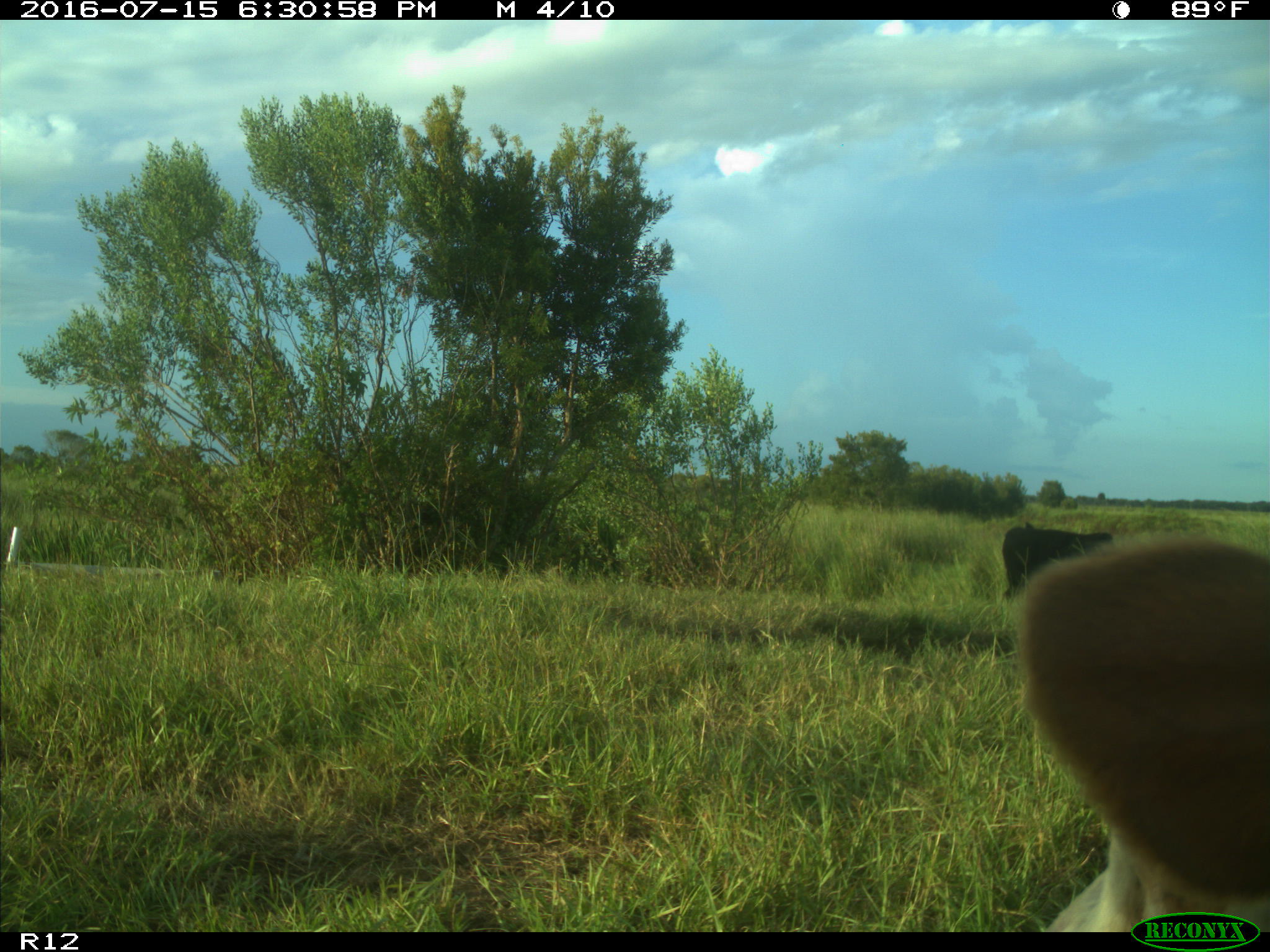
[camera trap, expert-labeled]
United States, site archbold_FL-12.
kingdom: Animalia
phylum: Chordata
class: Mammalia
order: Artiodactyla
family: Bovidae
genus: Bos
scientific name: Bos taurus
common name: domestic cow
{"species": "Bos taurus (domestic cow)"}